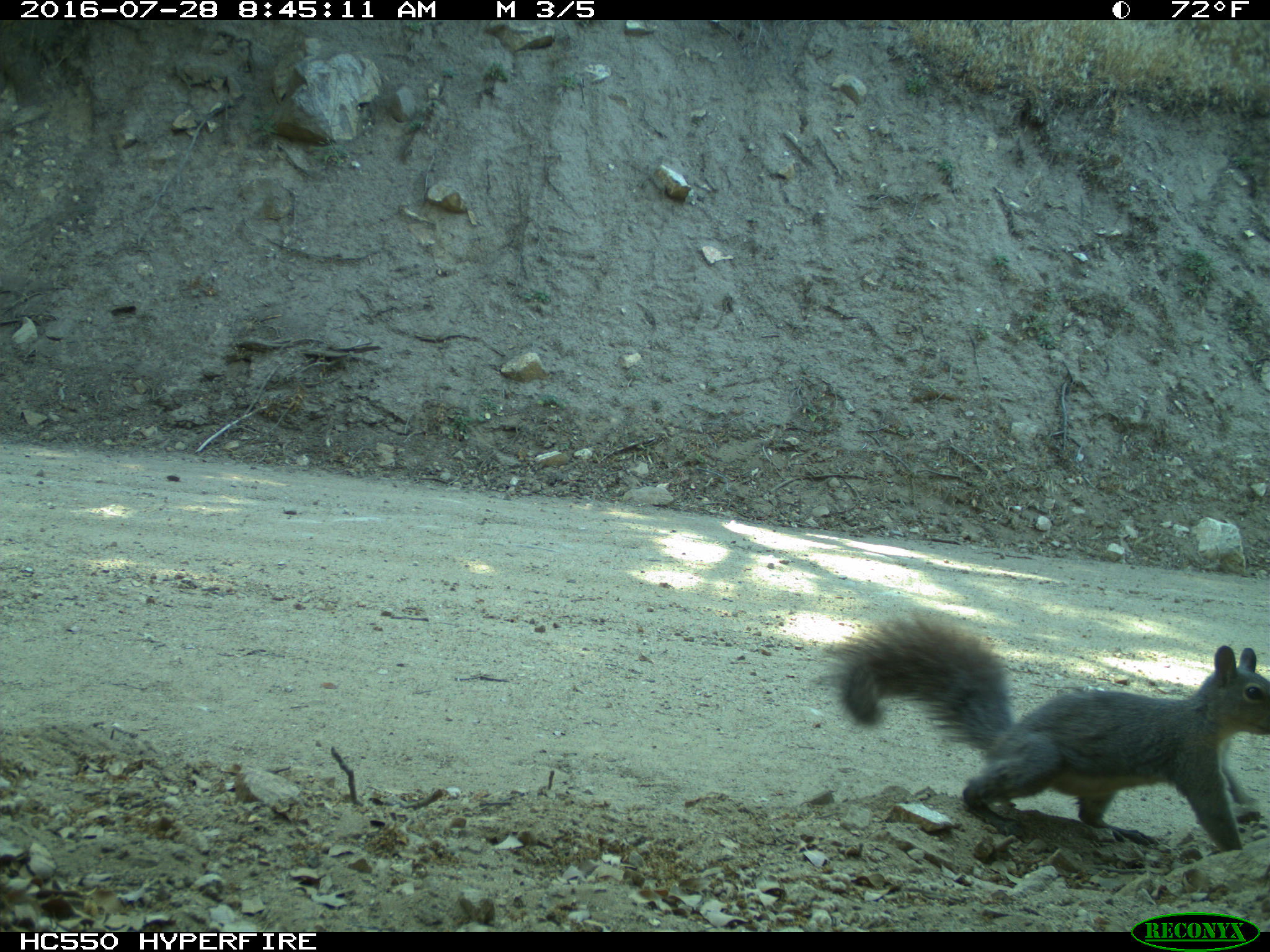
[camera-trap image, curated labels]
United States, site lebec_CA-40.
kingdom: Animalia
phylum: Chordata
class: Mammalia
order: Rodentia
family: Sciuridae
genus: Sciurus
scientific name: Sciurus carolinensis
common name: eastern gray squirrel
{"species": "Sciurus carolinensis (eastern gray squirrel)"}